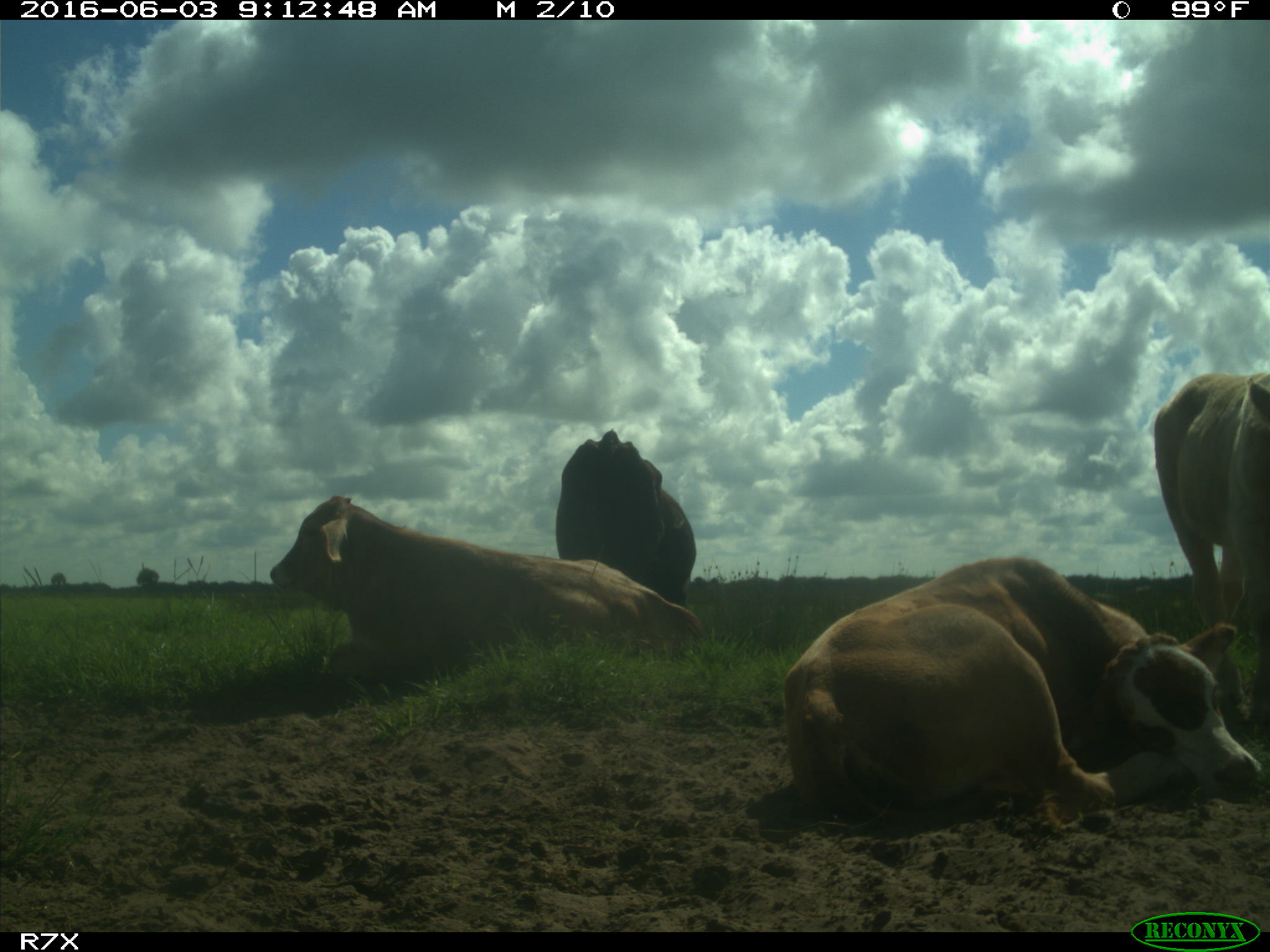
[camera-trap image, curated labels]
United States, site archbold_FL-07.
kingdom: Animalia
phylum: Chordata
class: Mammalia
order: Artiodactyla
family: Bovidae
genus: Bos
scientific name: Bos taurus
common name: domestic cow